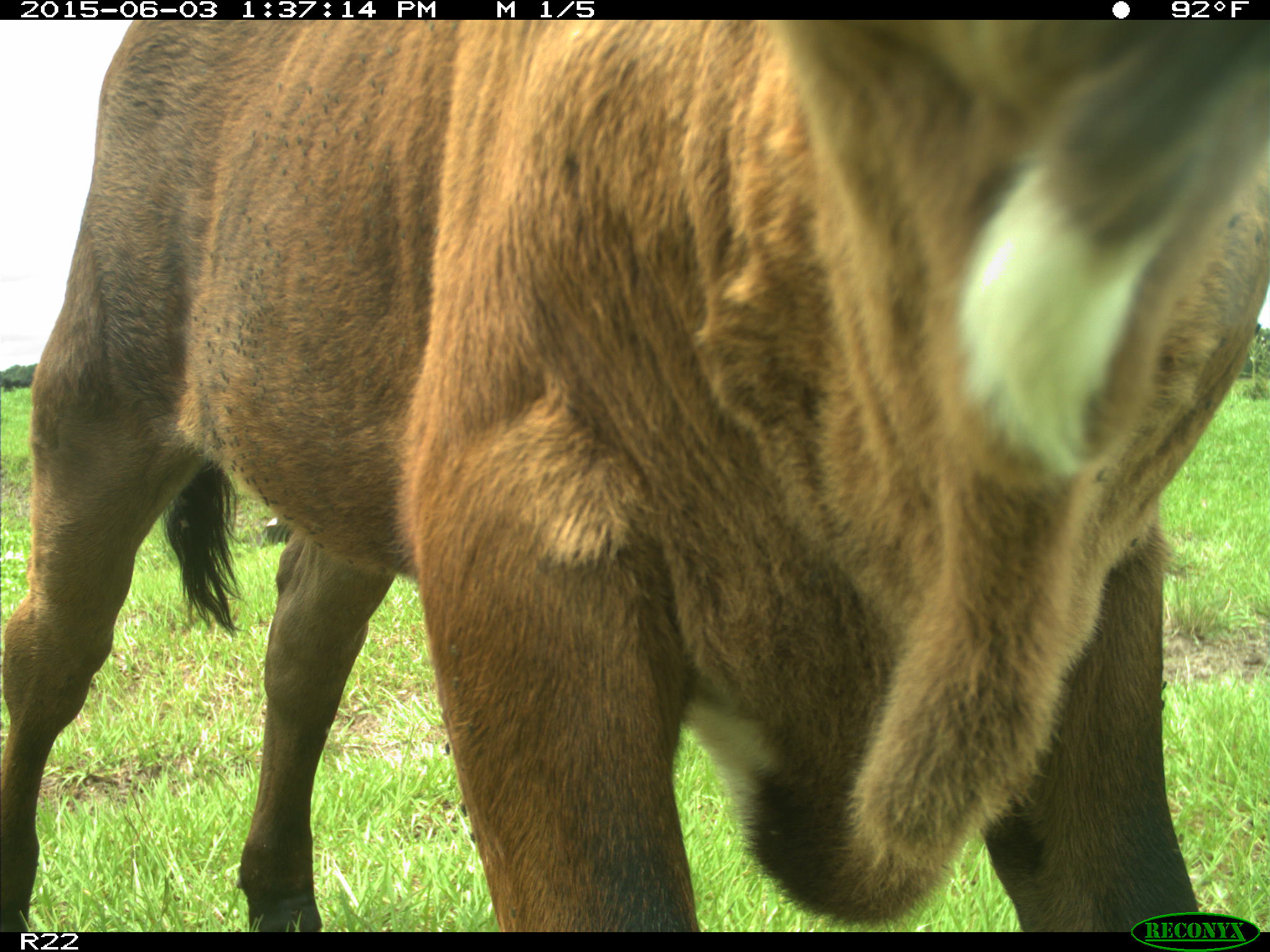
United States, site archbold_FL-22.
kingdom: Animalia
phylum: Chordata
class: Mammalia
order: Artiodactyla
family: Bovidae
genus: Bos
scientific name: Bos taurus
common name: domestic cow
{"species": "Bos taurus (domestic cow)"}